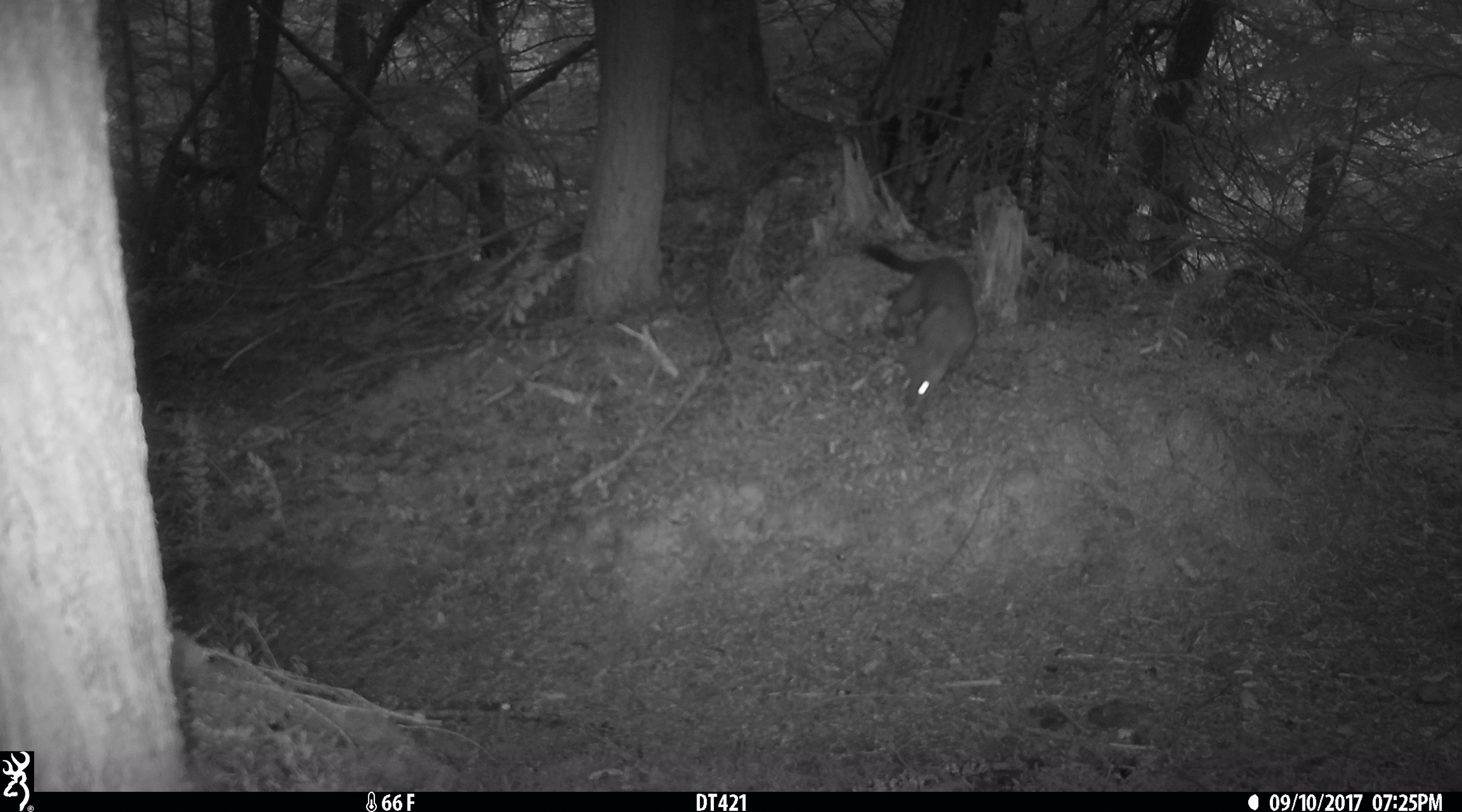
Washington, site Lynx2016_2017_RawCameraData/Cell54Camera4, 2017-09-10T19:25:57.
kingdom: Animalia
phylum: Chordata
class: Mammalia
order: Carnivora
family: Mustelidae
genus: Martes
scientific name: Martes americana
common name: american marten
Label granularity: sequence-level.